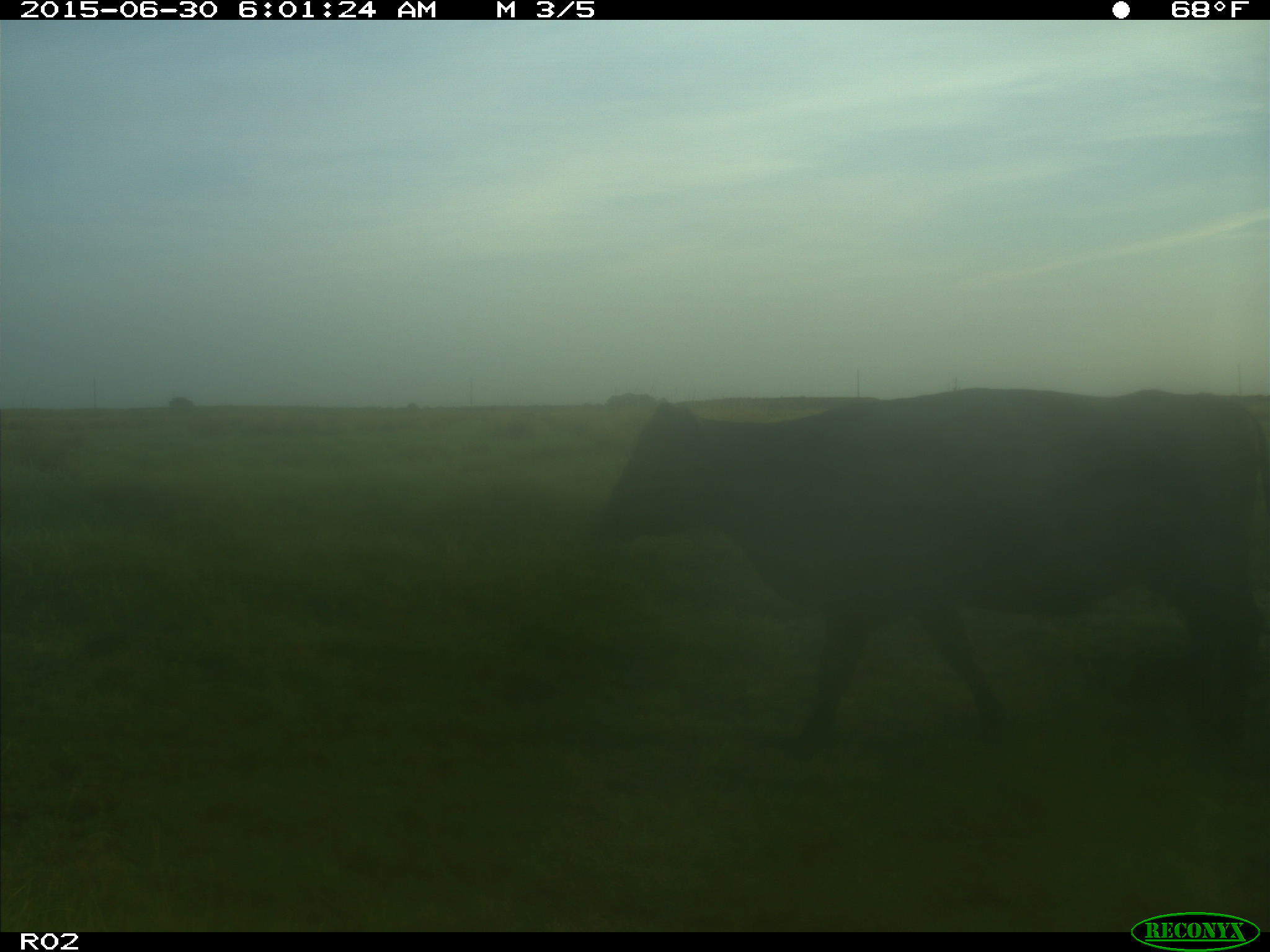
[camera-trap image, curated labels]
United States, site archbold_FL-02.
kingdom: Animalia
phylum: Chordata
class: Mammalia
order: Artiodactyla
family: Bovidae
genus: Bos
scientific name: Bos taurus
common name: domestic cow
Bos taurus (domestic cow).